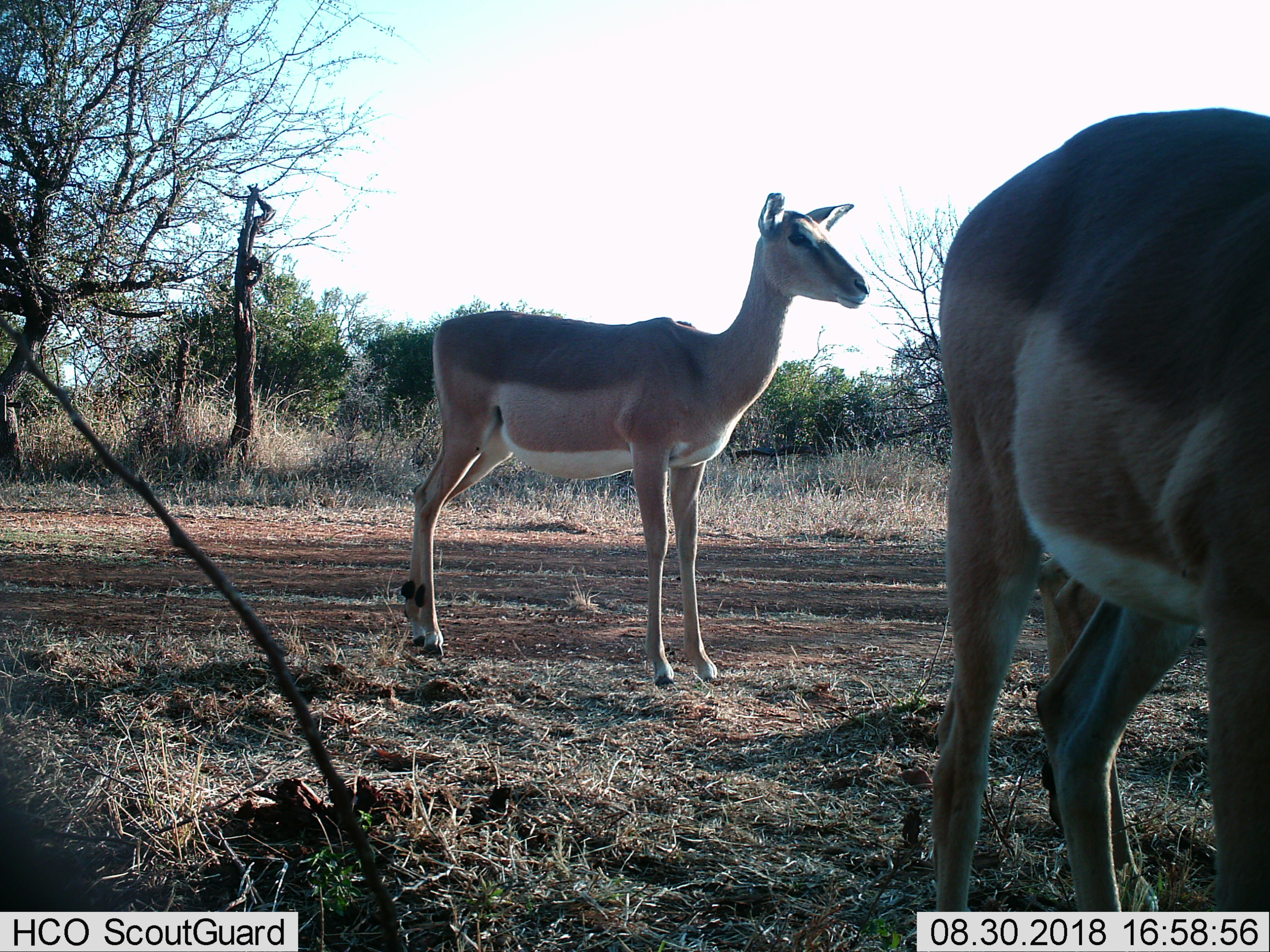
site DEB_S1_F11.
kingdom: Animalia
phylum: Chordata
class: Mammalia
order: Artiodactyla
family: Bovidae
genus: Aepyceros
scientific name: Aepyceros melampus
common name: impala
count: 3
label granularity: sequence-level